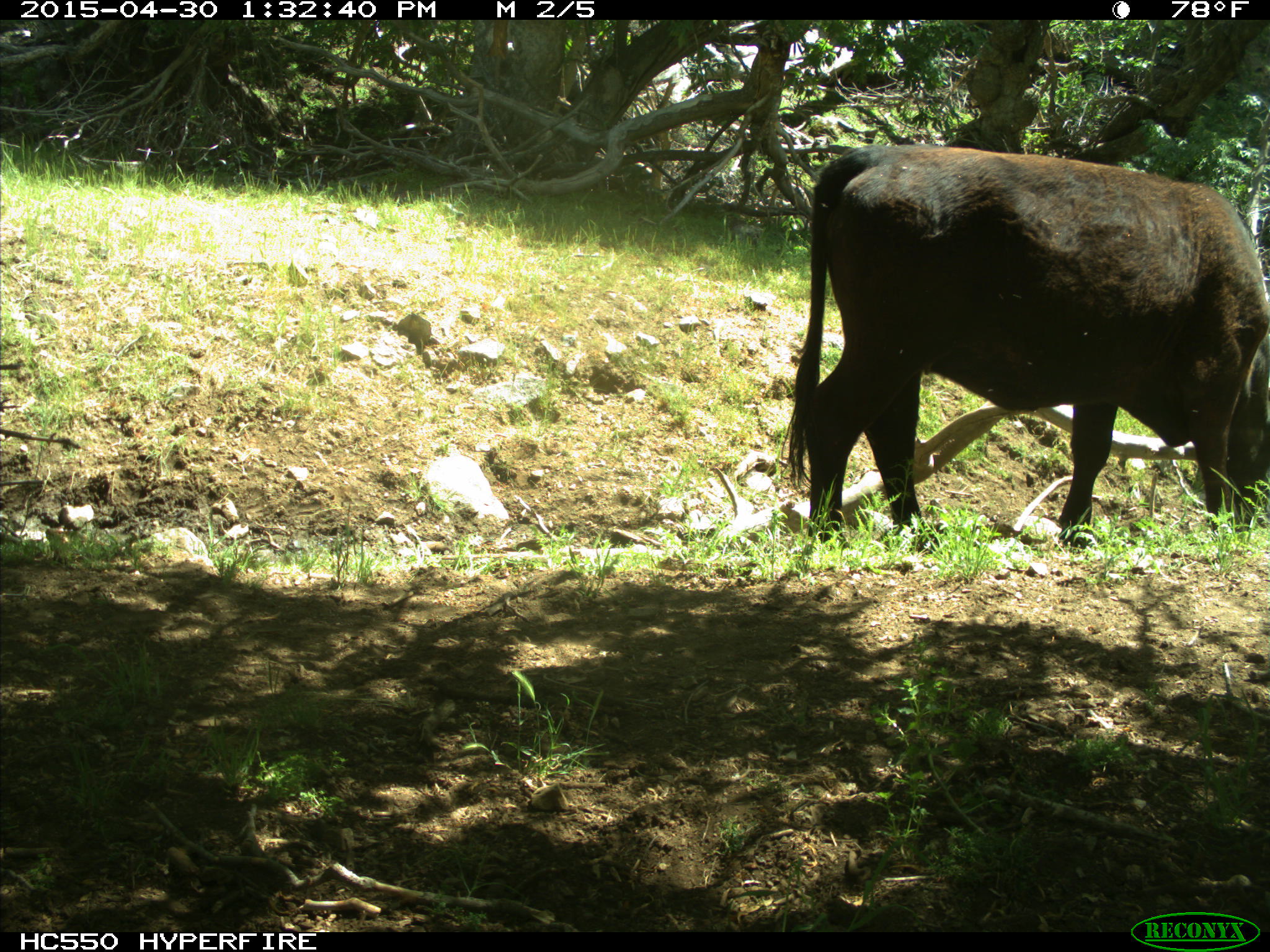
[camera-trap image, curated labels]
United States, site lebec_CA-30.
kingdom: Animalia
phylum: Chordata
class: Mammalia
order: Artiodactyla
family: Bovidae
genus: Bos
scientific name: Bos taurus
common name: domestic cow